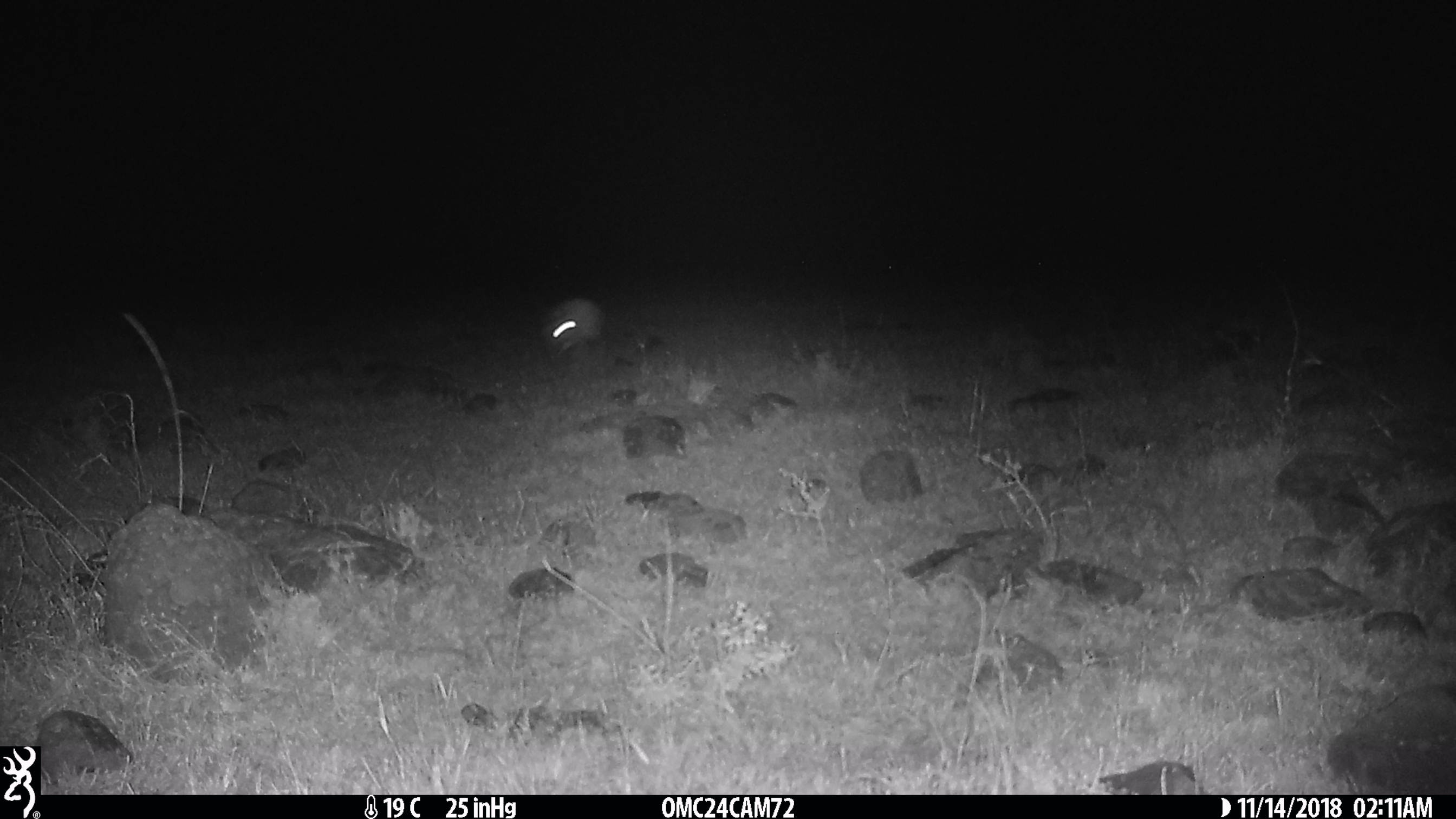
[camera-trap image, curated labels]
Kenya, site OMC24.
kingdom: Animalia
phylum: Chordata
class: Mammalia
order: Rodentia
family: Pedetidae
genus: Pedetes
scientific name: Pedetes capensis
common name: springhare